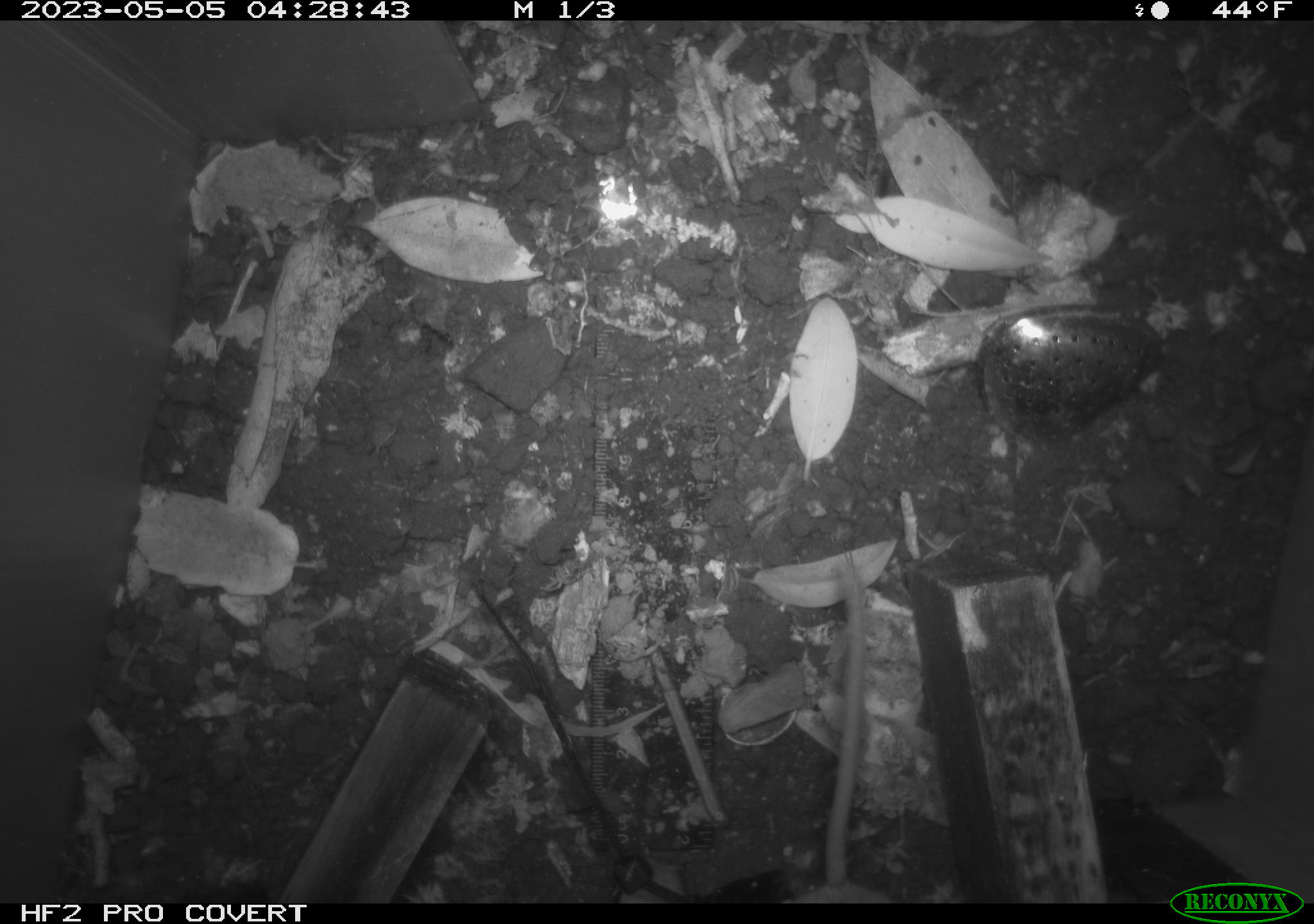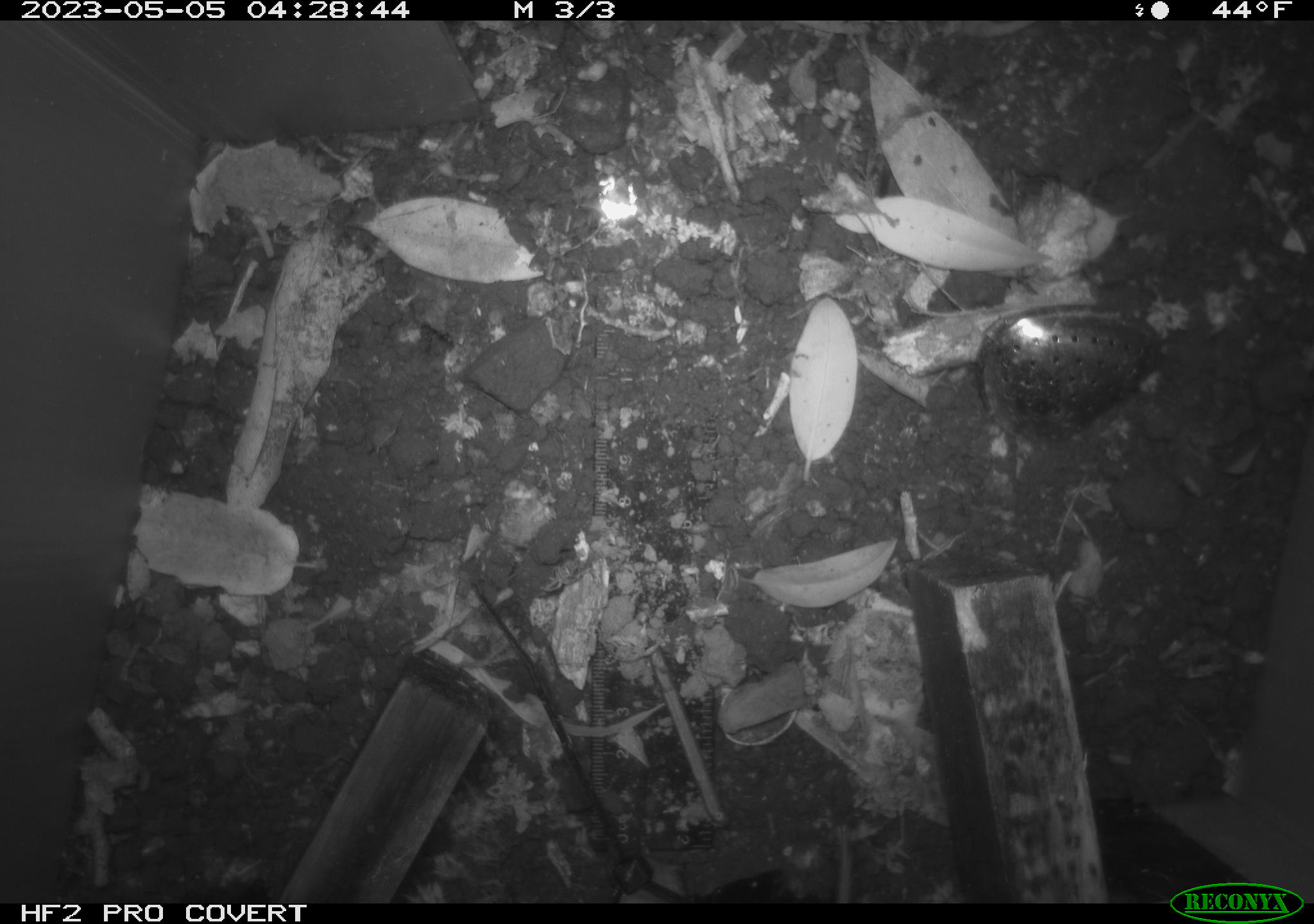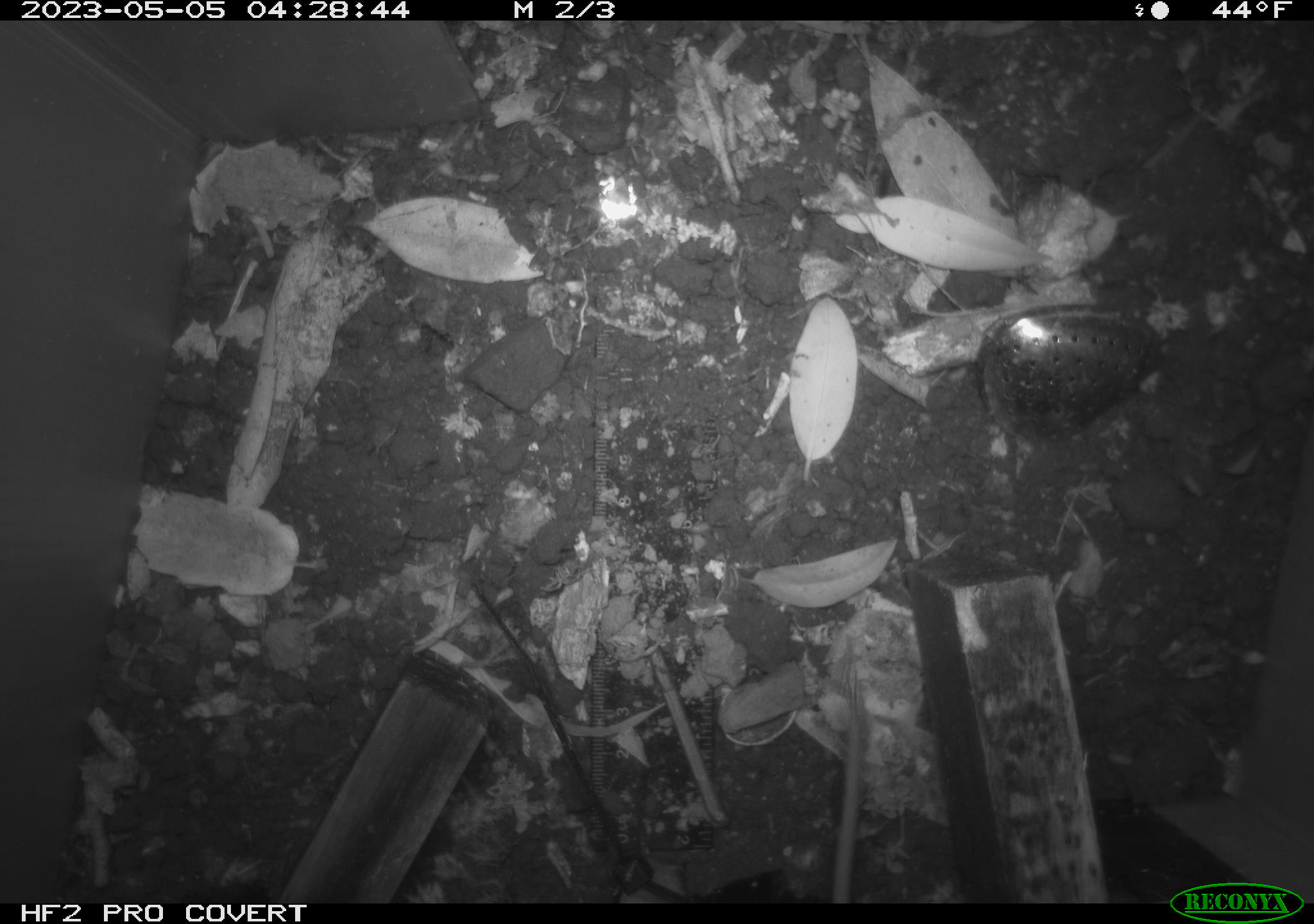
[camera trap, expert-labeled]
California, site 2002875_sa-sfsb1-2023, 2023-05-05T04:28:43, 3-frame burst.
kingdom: Animalia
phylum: Chordata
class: Mammalia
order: Rodentia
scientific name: Rodentia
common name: mouse species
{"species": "mouse species (Rodentia)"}